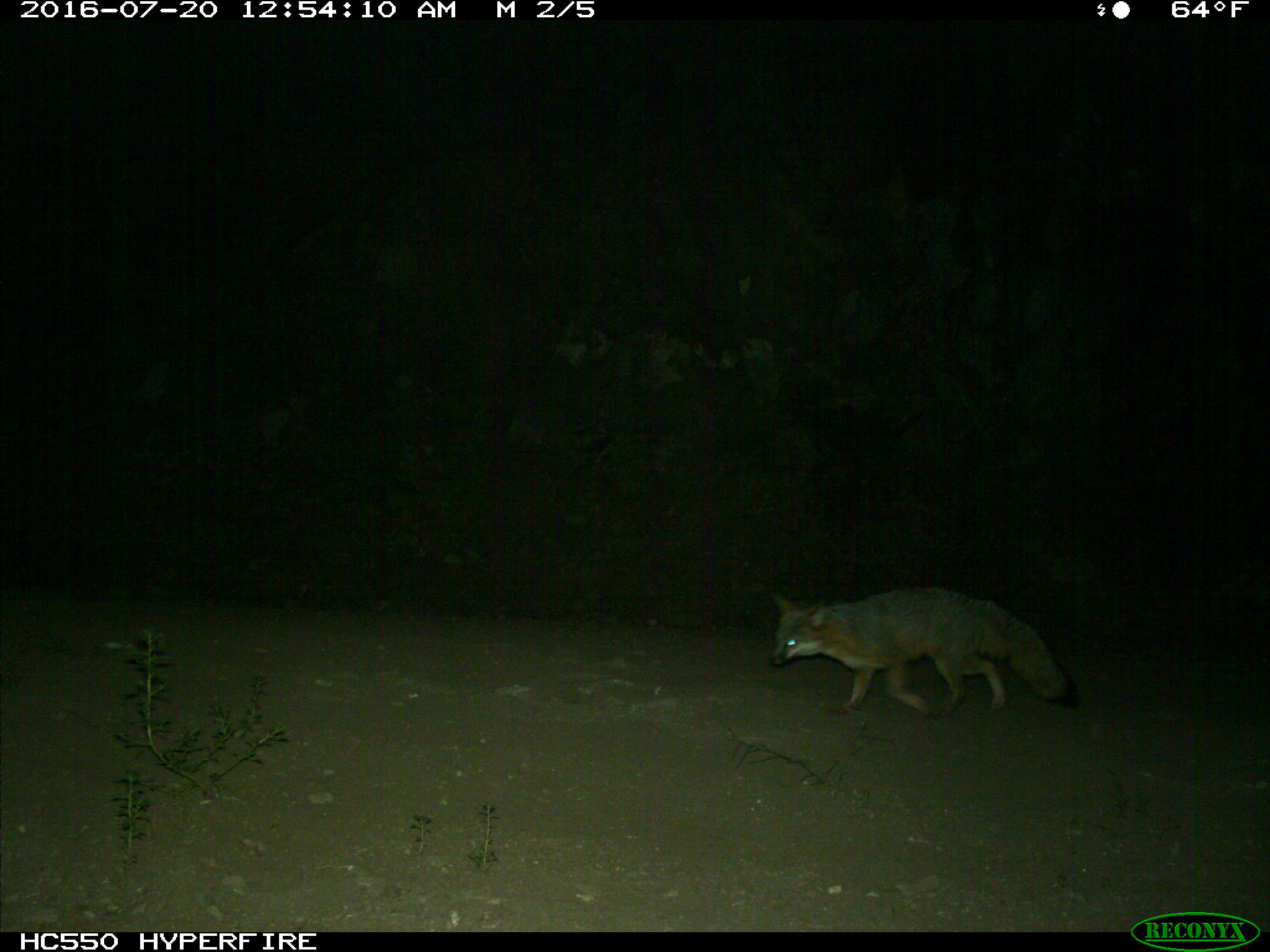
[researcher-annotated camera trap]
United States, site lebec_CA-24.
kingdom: Animalia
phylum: Chordata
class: Mammalia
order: Carnivora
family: Canidae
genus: Urocyon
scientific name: Urocyon cinereoargenteus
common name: gray fox